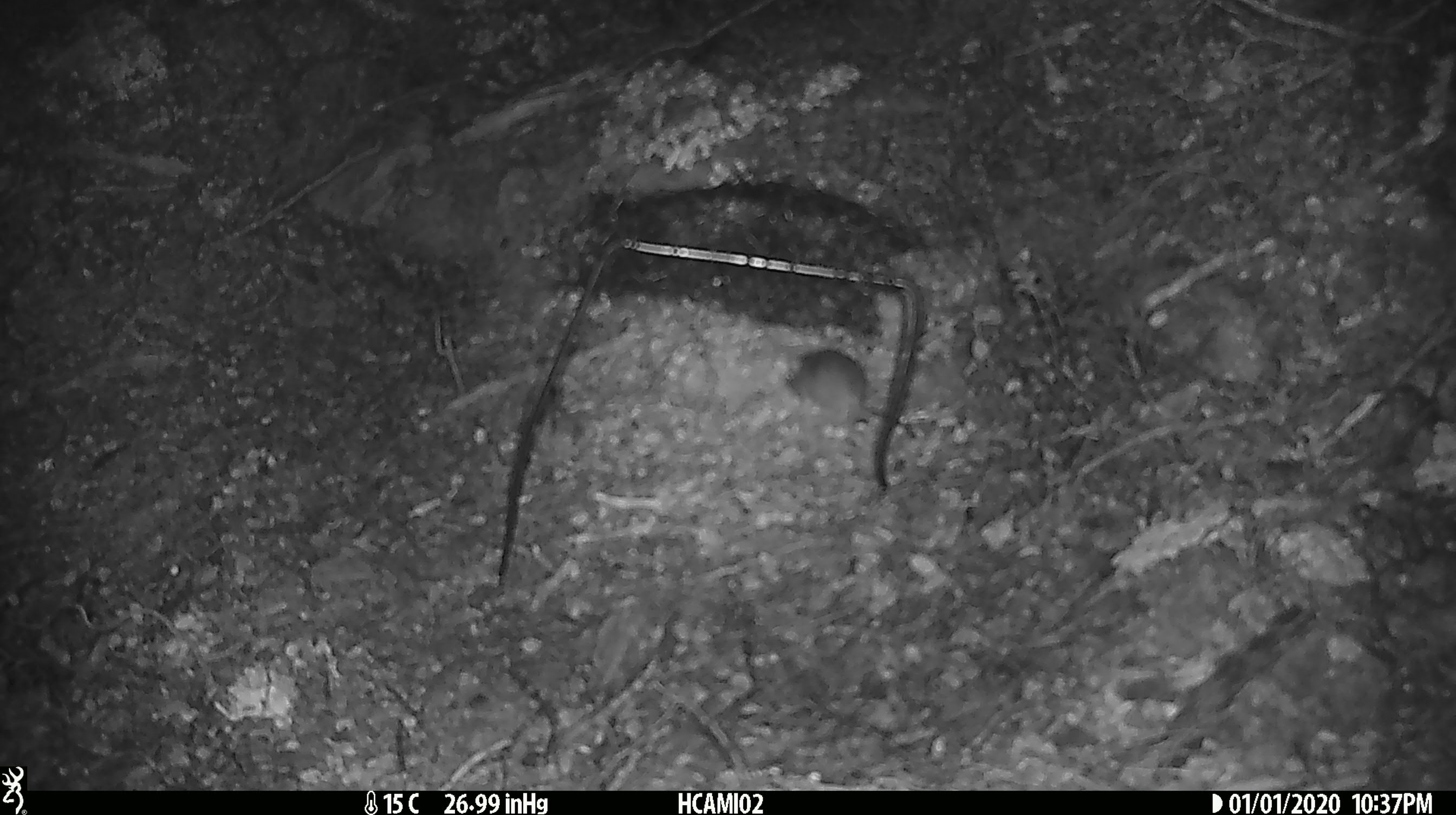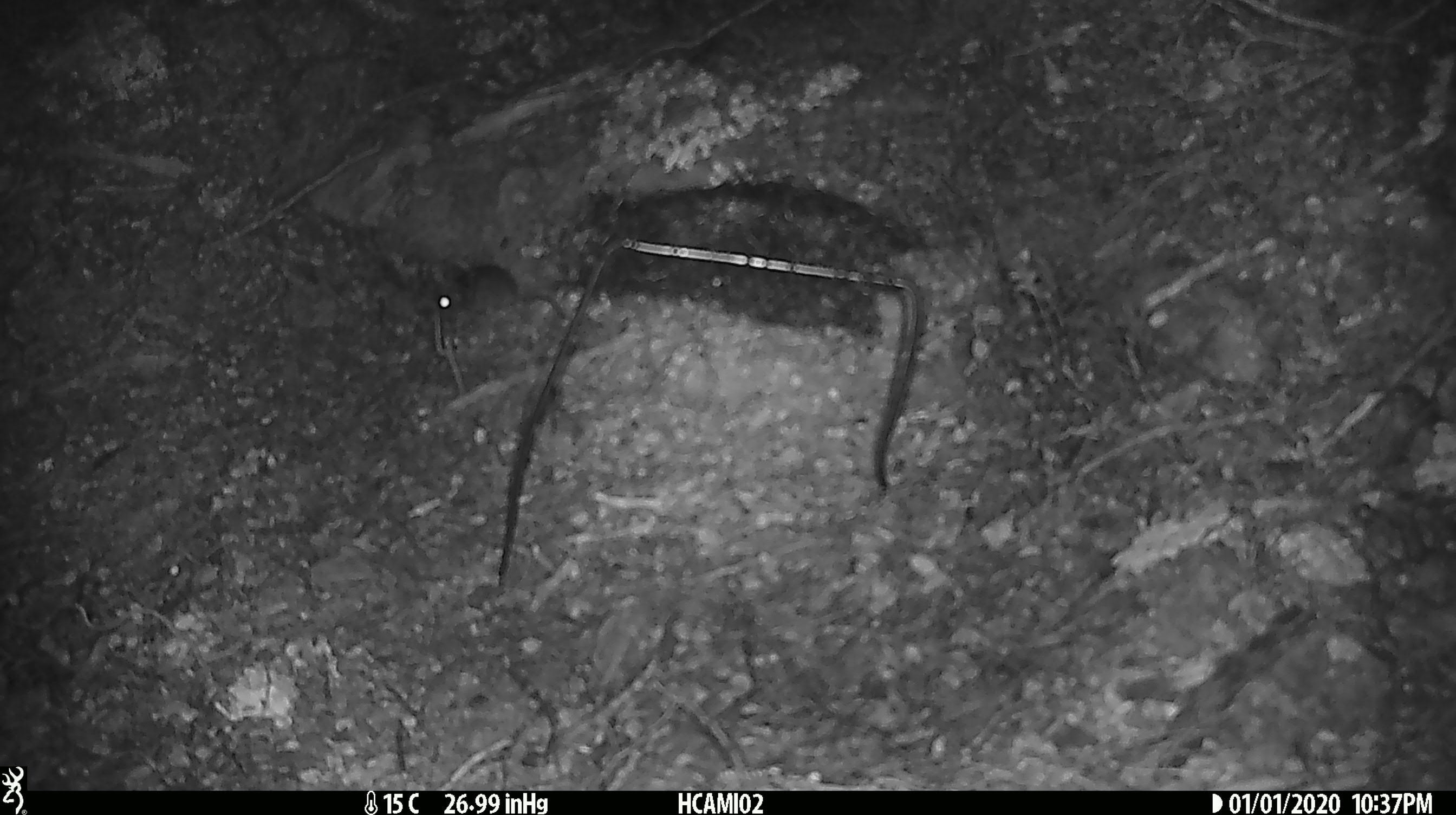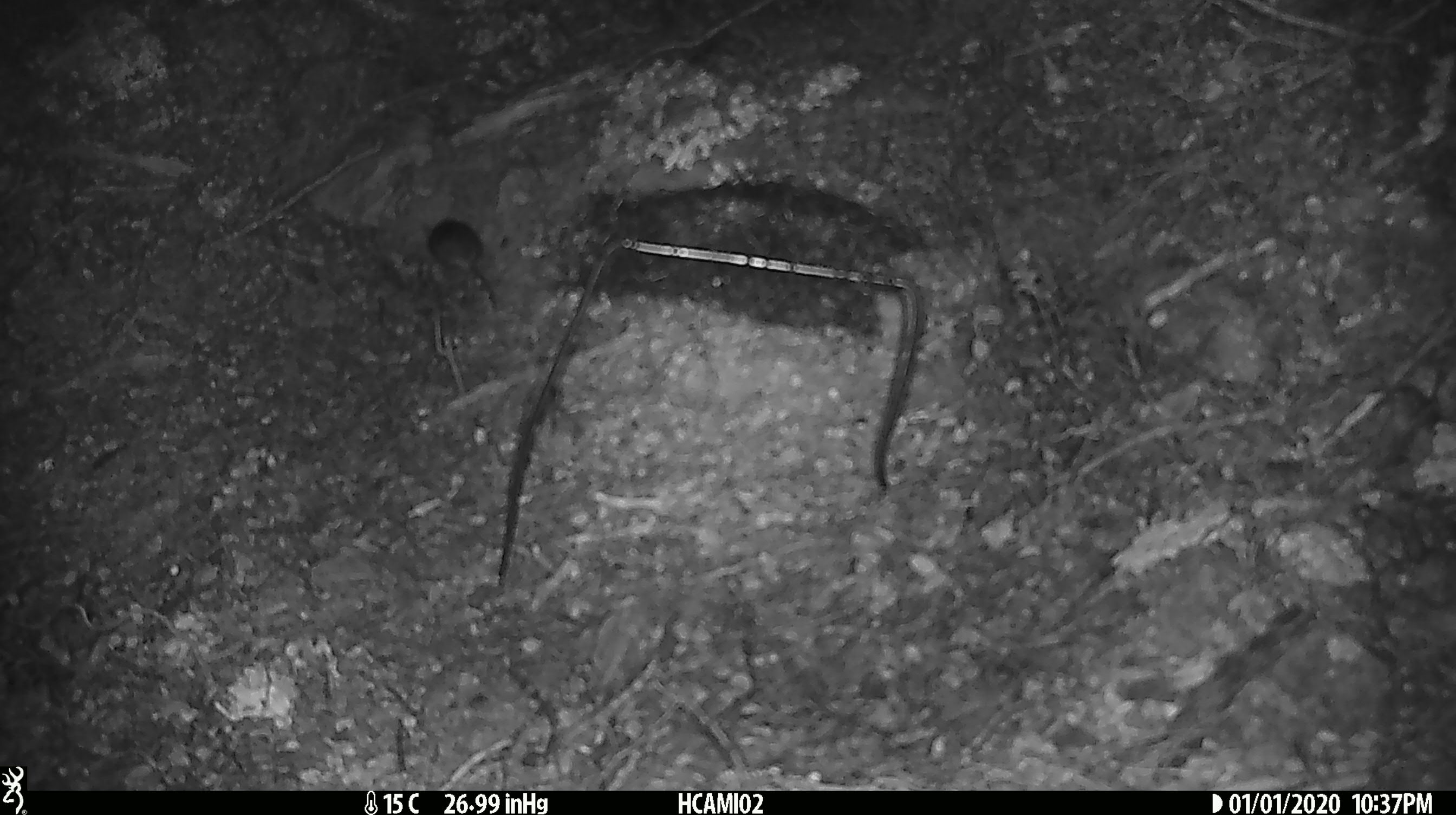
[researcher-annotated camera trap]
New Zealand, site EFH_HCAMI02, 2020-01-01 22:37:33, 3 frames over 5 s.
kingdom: Animalia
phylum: Chordata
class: Mammalia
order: Rodentia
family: Muridae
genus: Mus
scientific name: Mus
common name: mouse